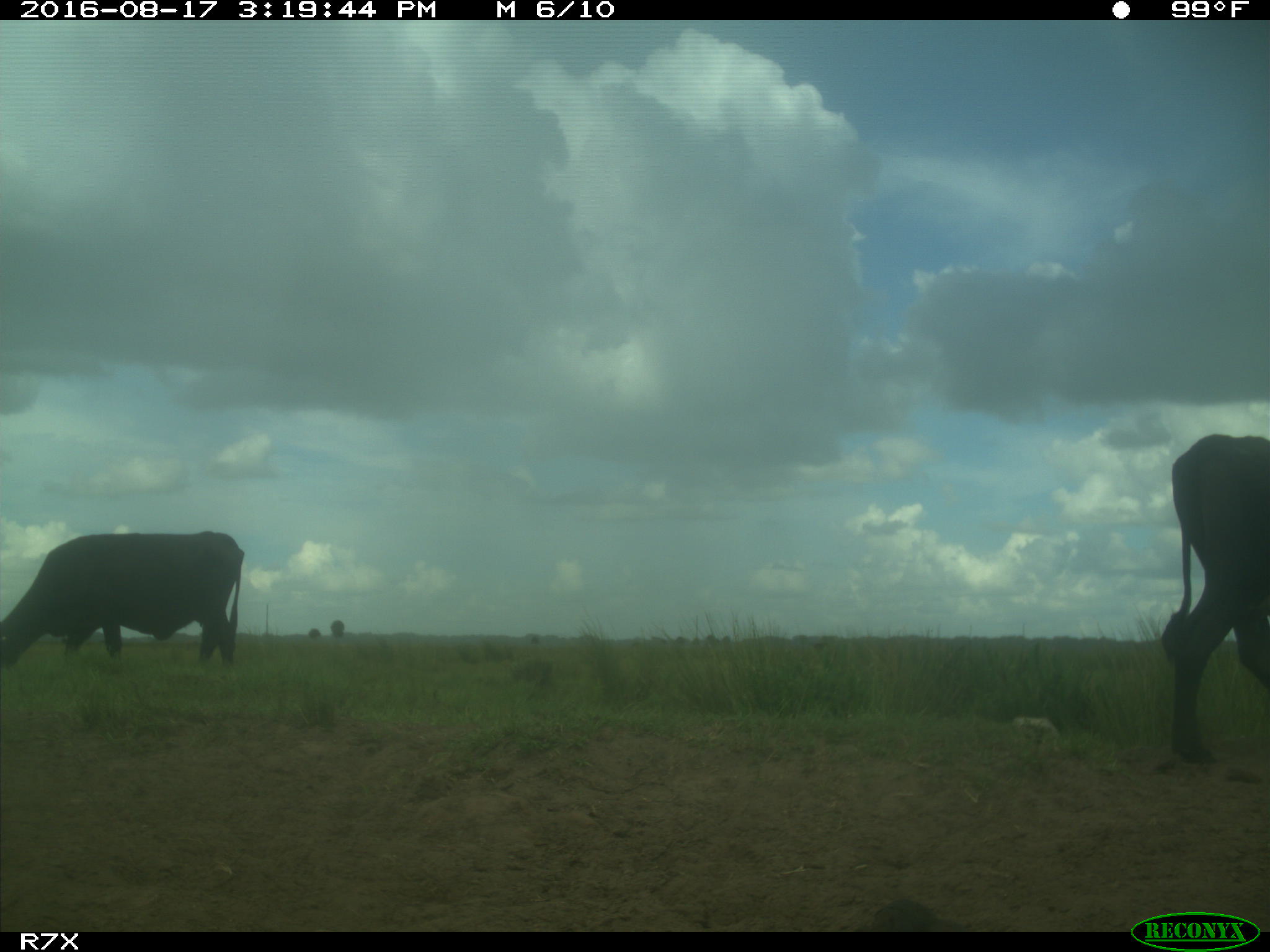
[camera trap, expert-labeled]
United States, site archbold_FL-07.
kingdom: Animalia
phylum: Chordata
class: Mammalia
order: Artiodactyla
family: Bovidae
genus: Bos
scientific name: Bos taurus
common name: domestic cow